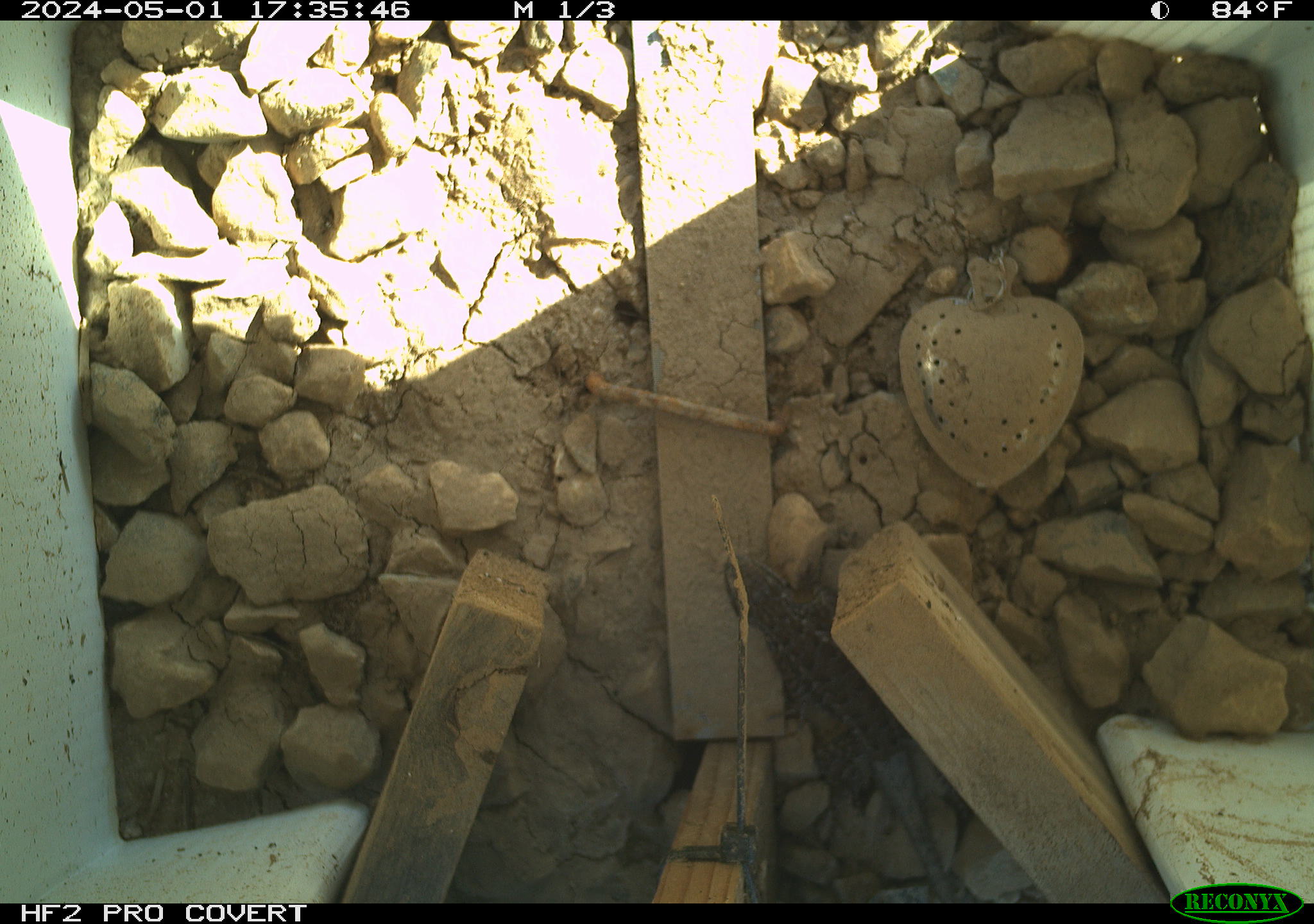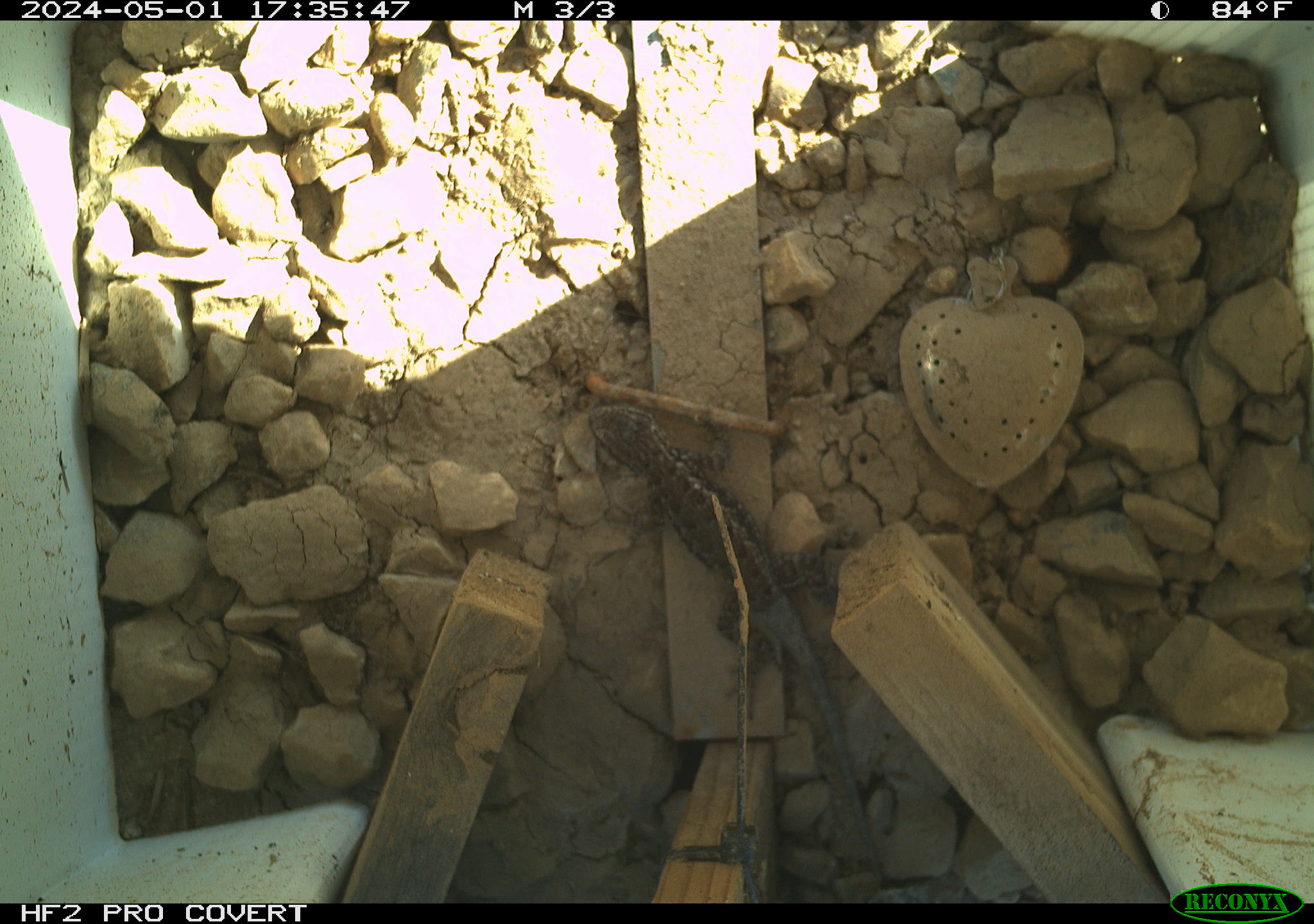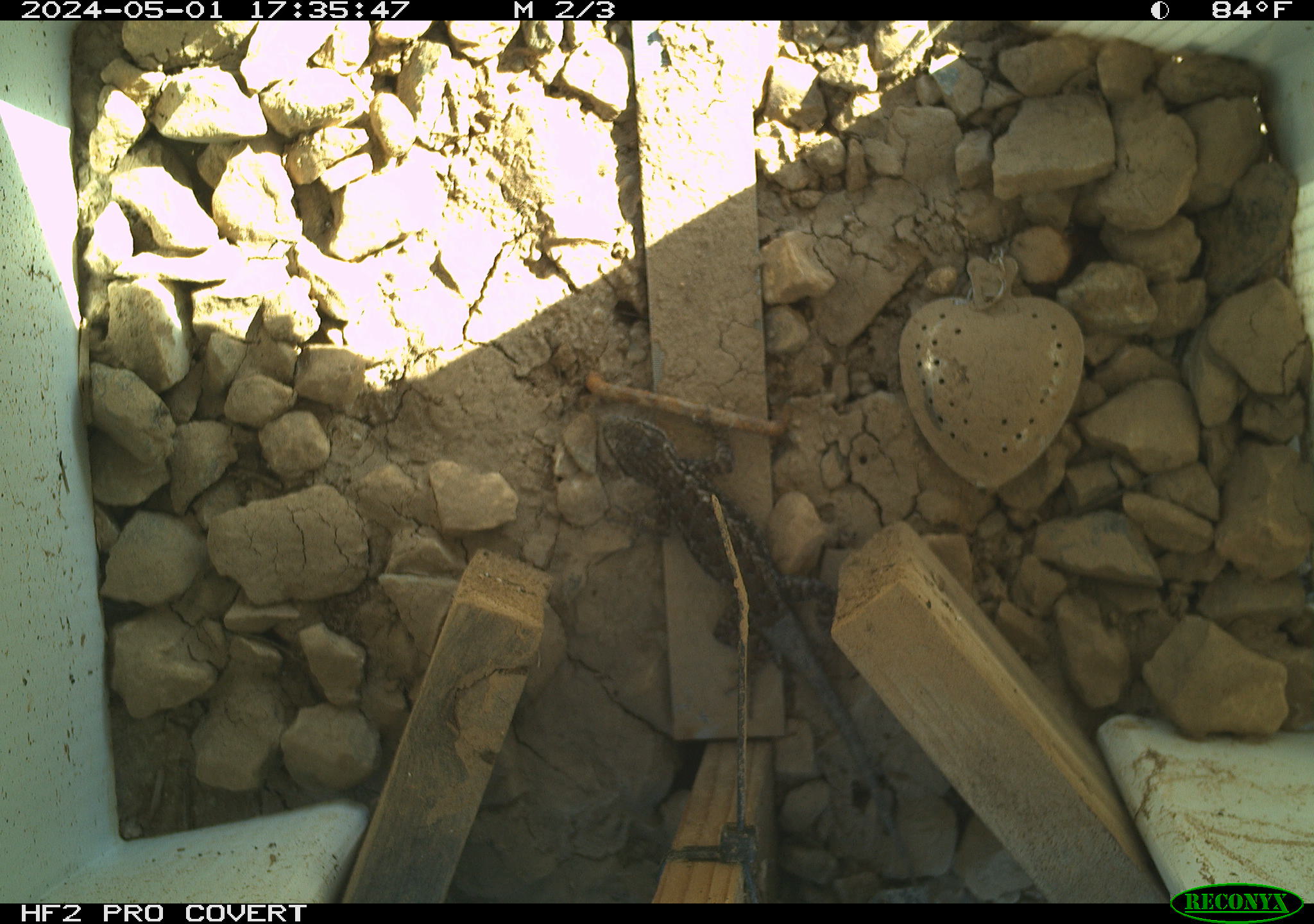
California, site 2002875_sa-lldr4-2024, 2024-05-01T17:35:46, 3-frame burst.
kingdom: Animalia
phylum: Chordata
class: Reptilia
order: Squamata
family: Phrynosomatidae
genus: Sceloporus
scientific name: Sceloporus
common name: spiny lizards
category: sceloporus species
Sceloporus species (spiny lizards) (Sceloporus).